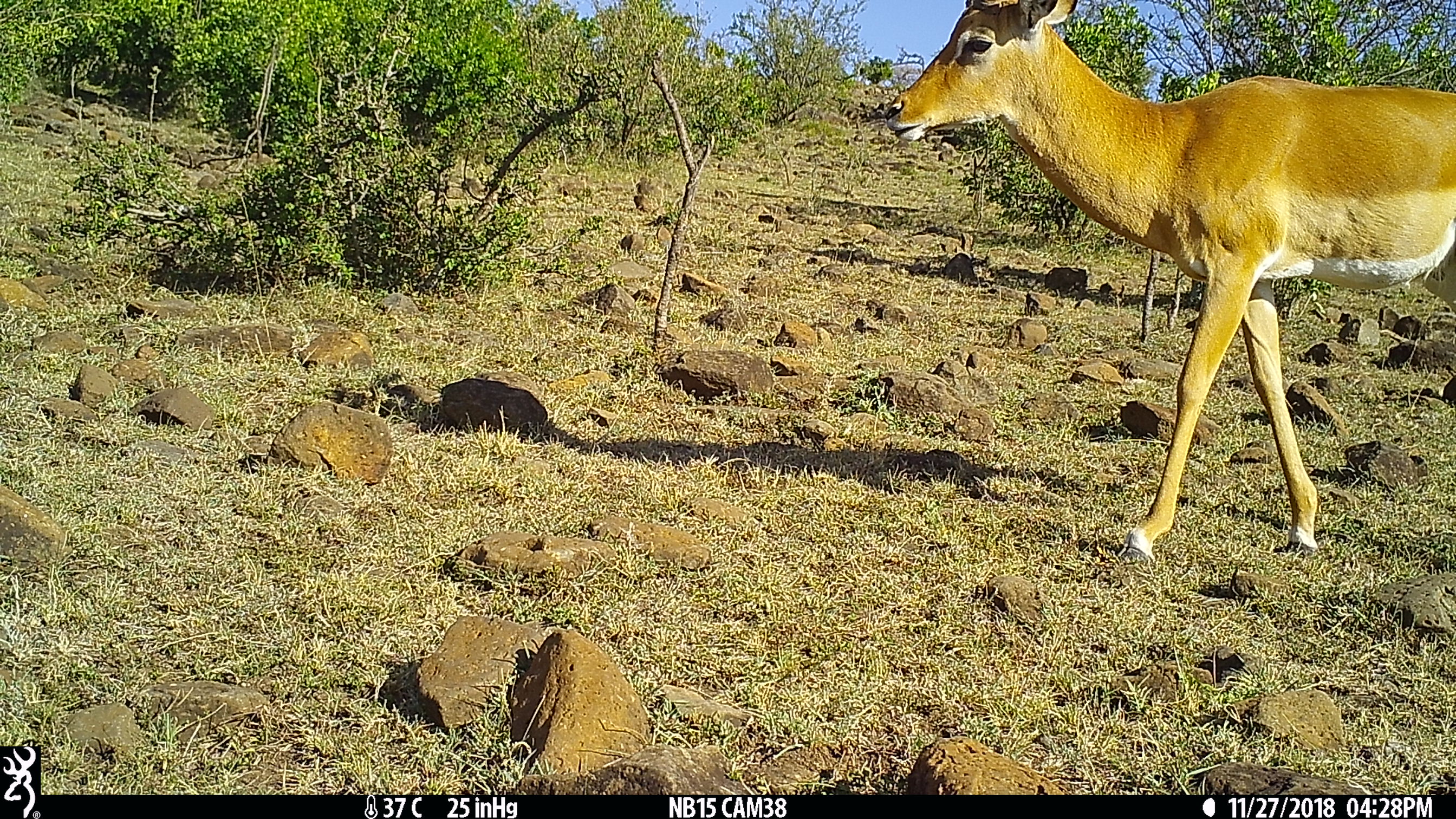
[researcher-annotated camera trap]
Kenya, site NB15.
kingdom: Animalia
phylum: Chordata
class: Mammalia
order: Artiodactyla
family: Bovidae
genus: Aepyceros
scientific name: Aepyceros melampus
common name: impala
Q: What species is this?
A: Impala (Aepyceros melampus).